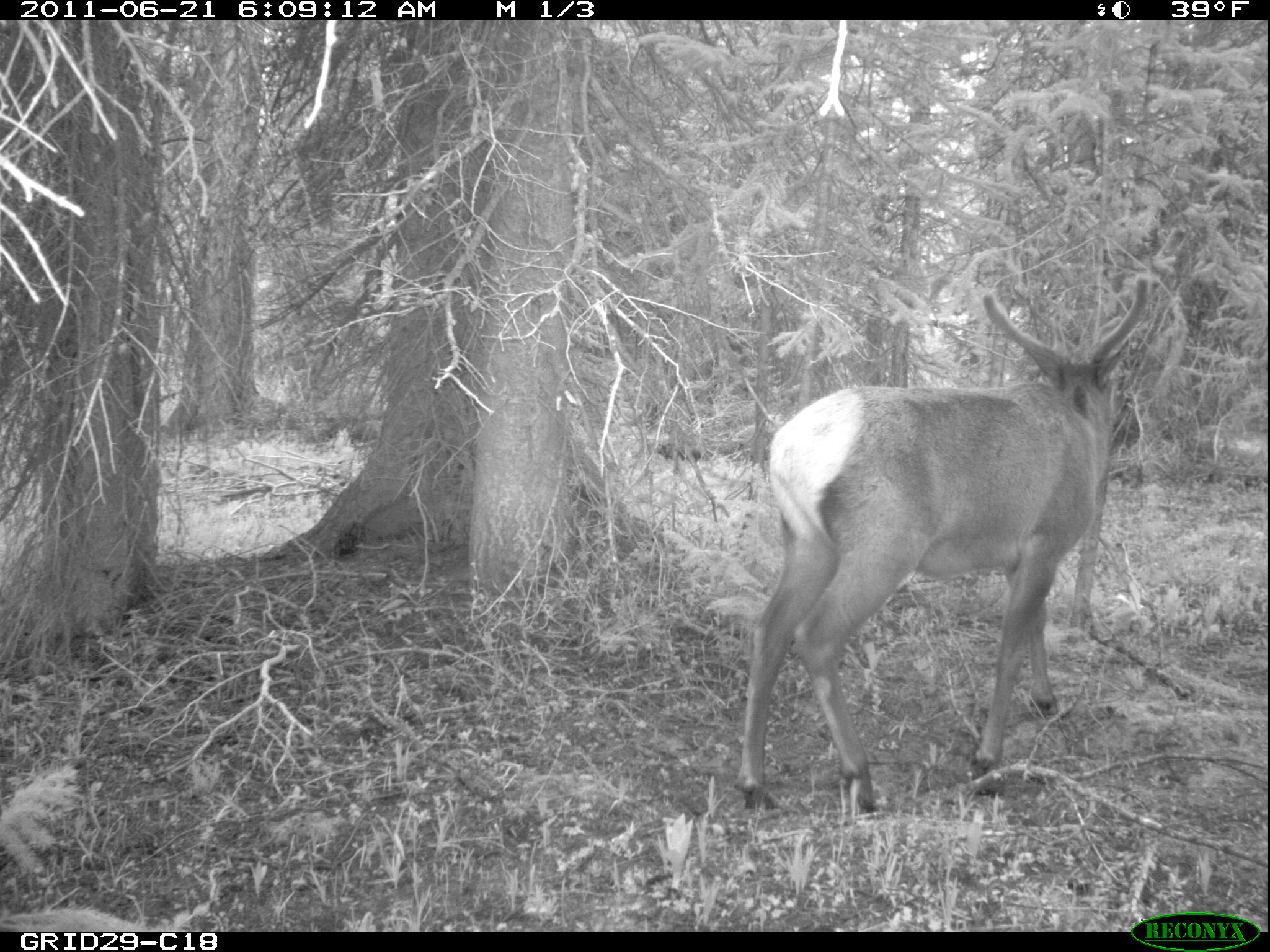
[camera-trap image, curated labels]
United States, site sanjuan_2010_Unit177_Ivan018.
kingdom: Animalia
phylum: Chordata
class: Mammalia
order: Artiodactyla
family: Cervidae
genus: Cervus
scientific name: Cervus elaphus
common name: red deer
Cervus elaphus (red deer).